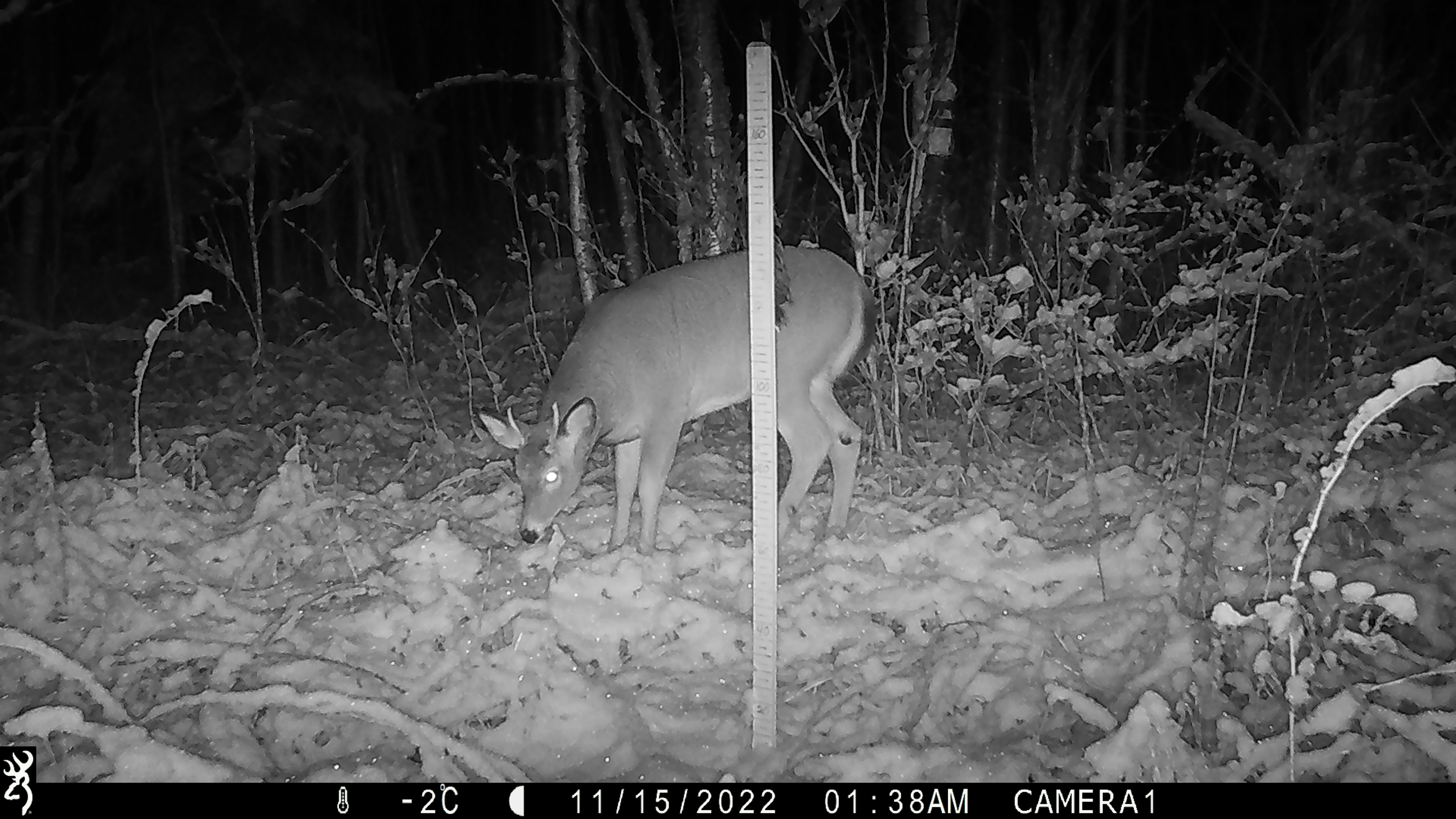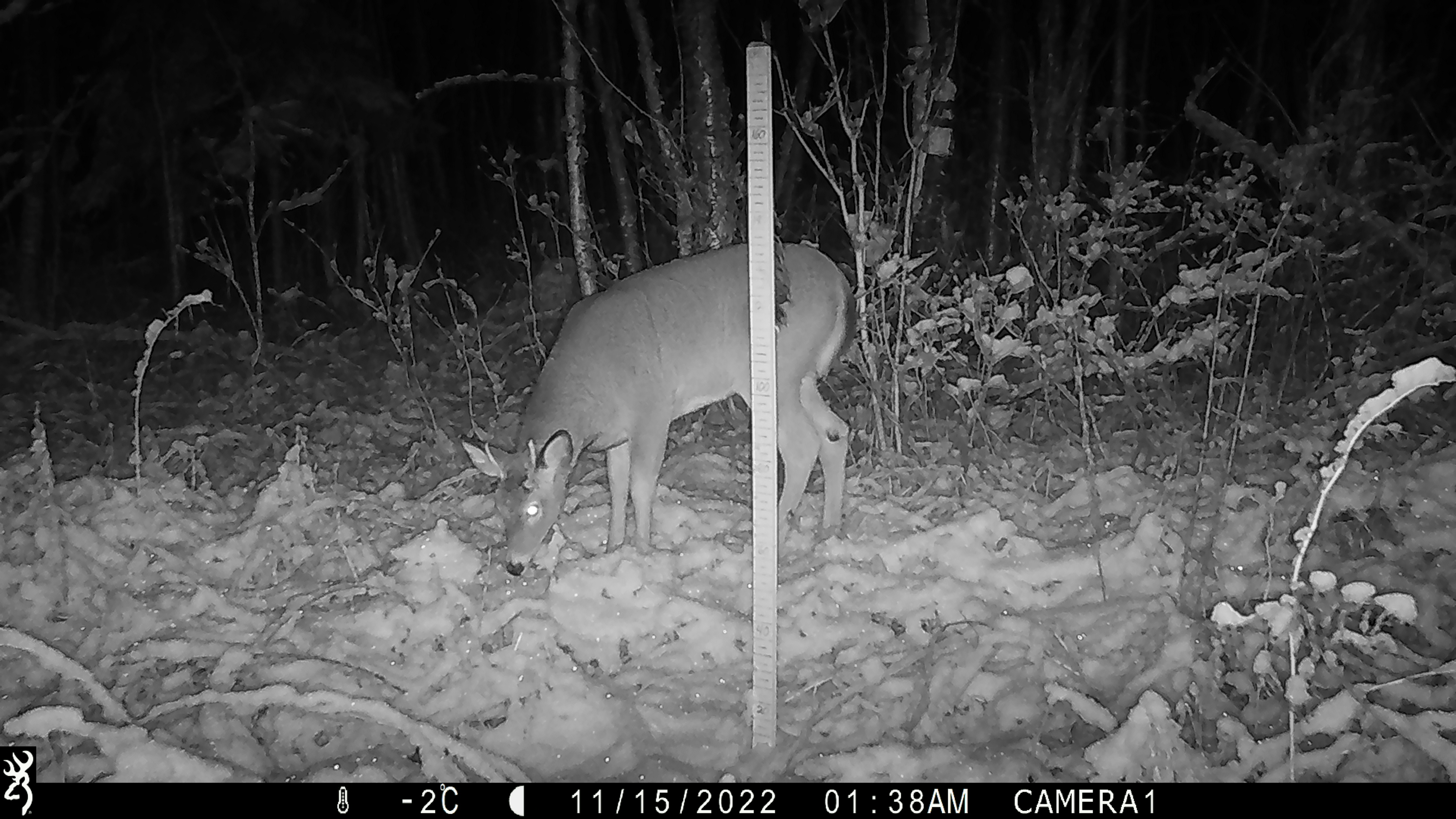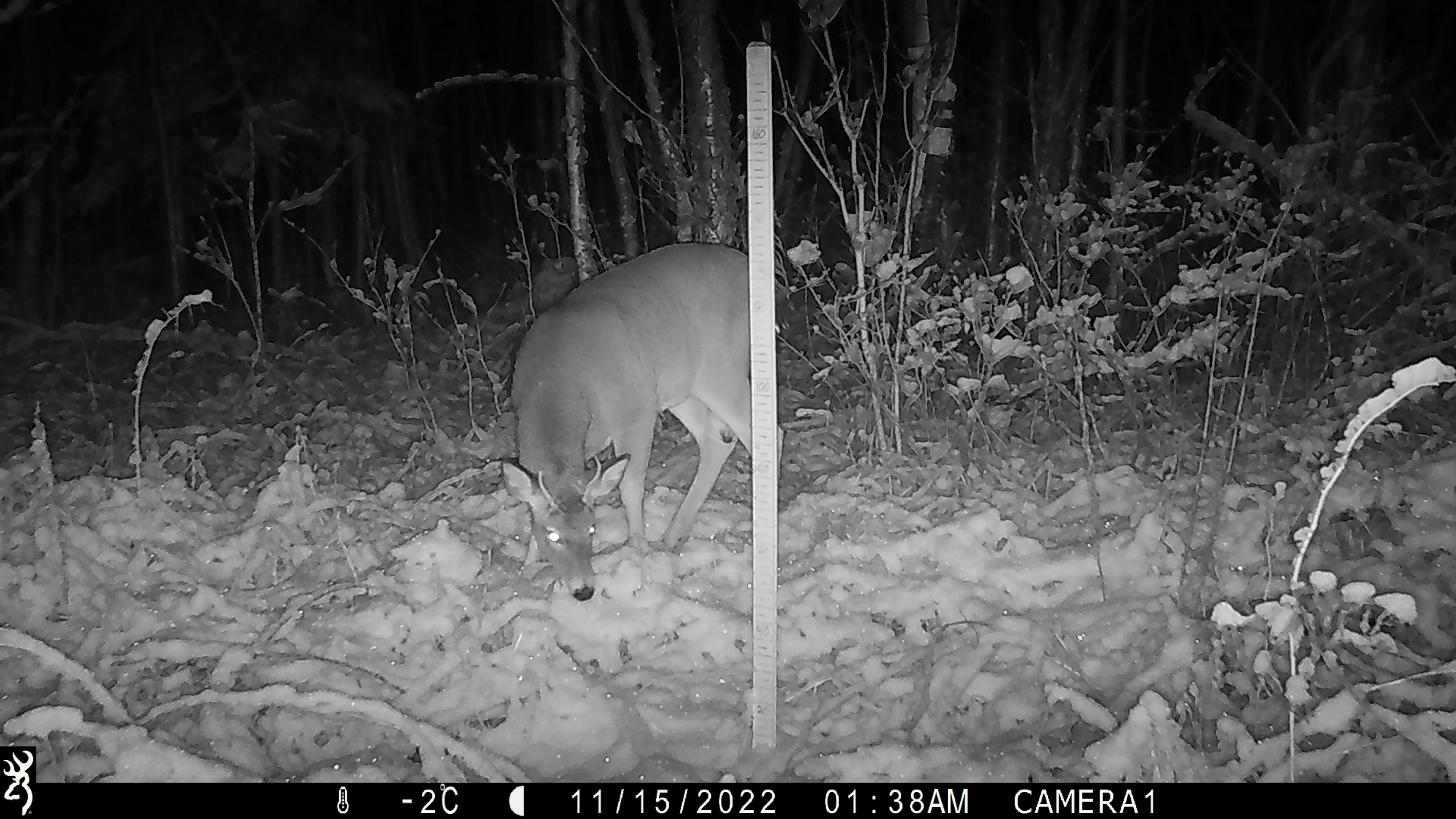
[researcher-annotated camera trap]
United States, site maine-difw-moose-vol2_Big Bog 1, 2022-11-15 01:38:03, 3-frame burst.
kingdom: Animalia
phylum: Chordata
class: Mammalia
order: Artiodactyla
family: Cervidae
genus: Odocoileus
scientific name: Odocoileus virginianus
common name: white-tailed deer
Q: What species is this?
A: White-tailed deer (Odocoileus virginianus).